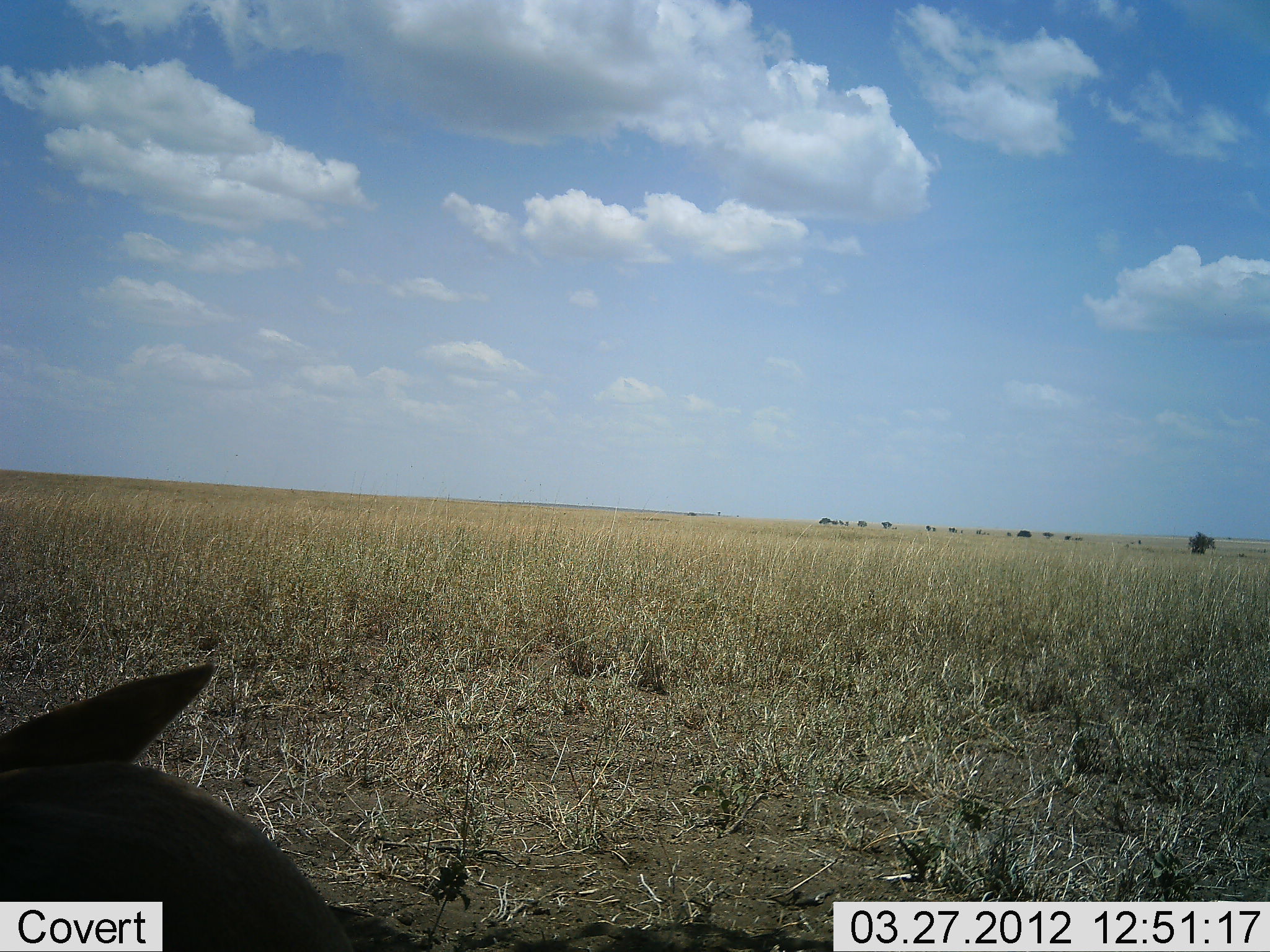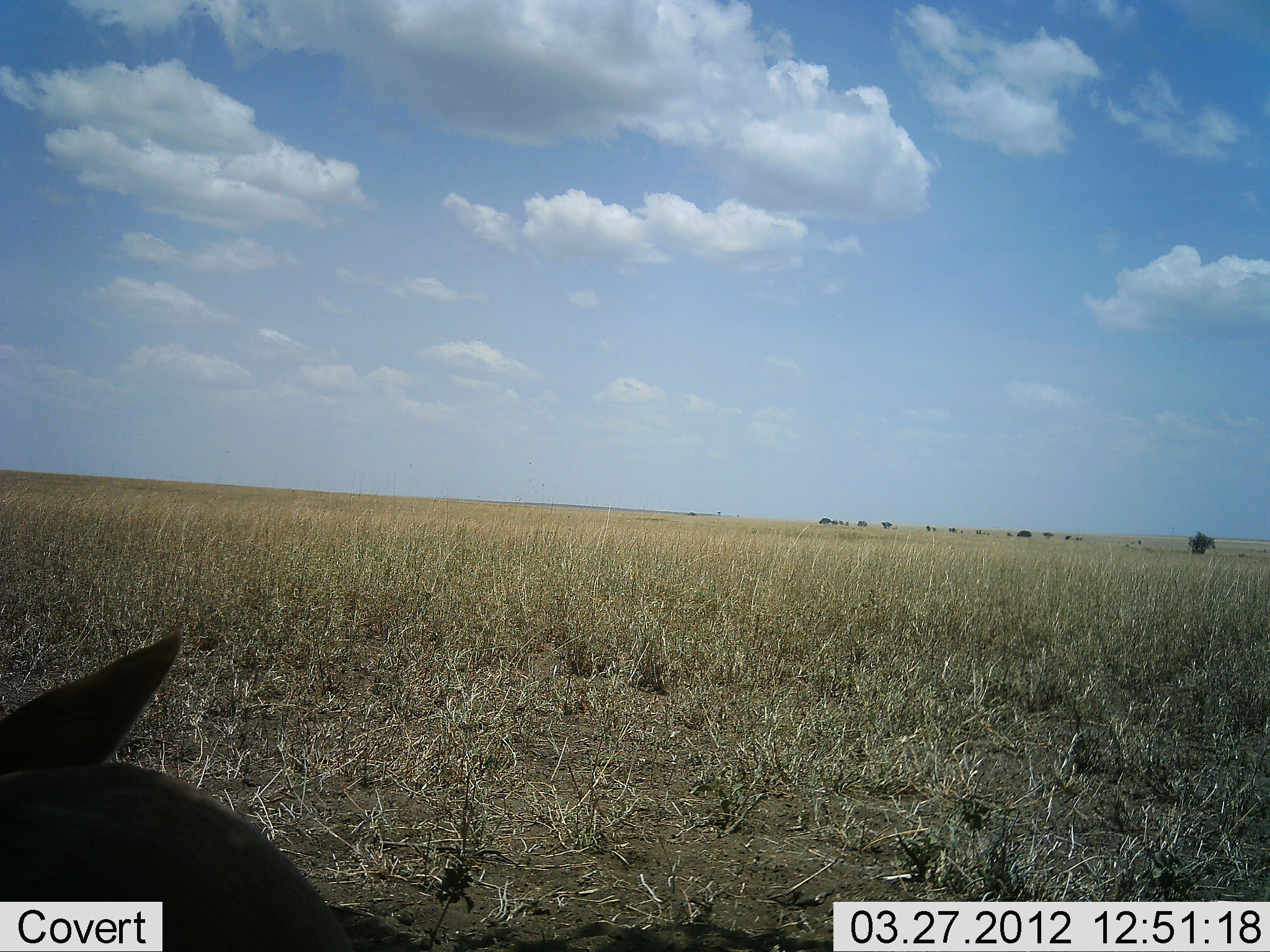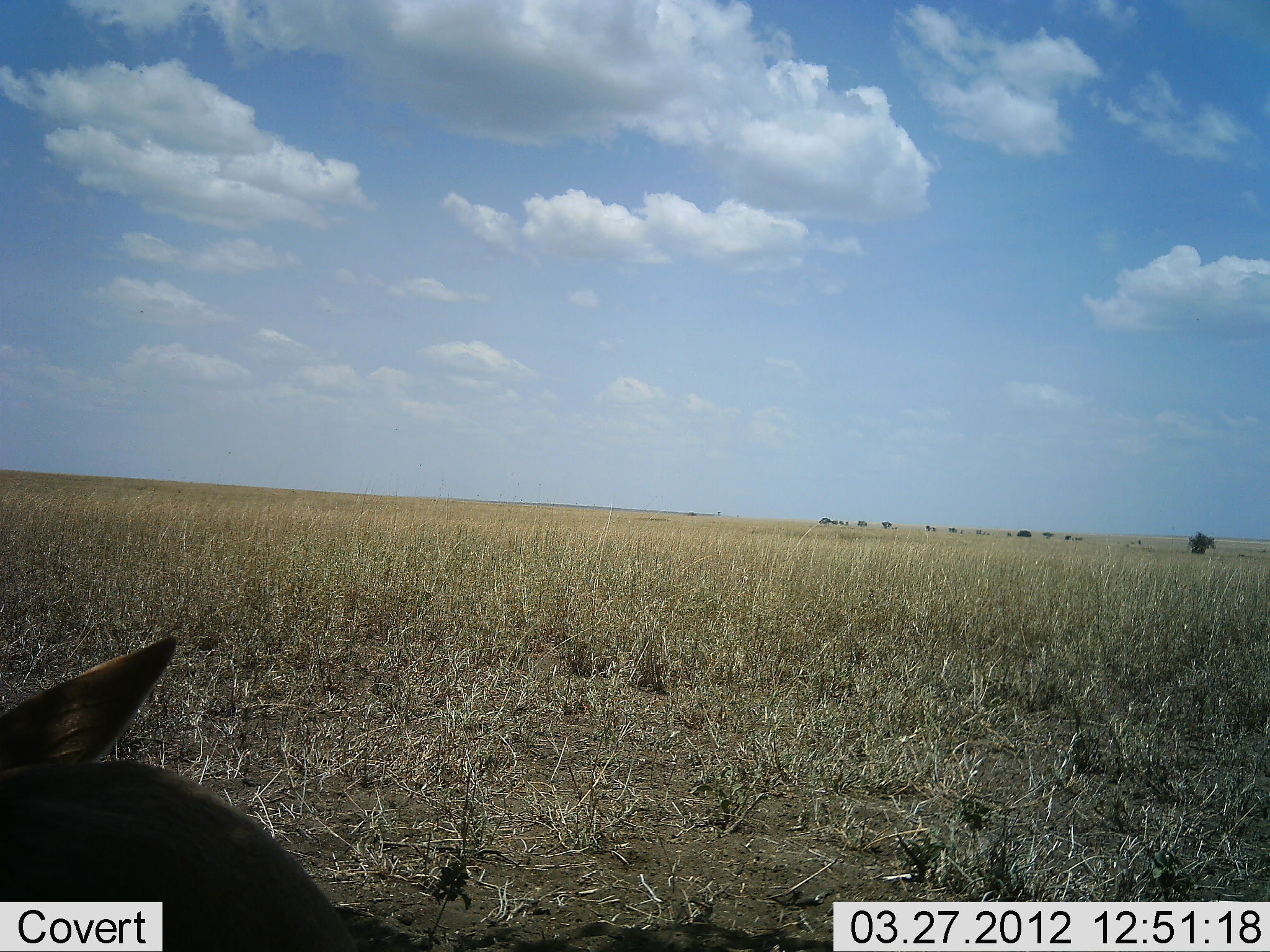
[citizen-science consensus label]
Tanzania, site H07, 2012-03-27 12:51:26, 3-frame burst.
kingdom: Animalia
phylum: Chordata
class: Mammalia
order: Artiodactyla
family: Bovidae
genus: Alcelaphus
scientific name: Alcelaphus buselaphus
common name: hartebeest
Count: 1.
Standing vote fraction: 0%.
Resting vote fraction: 100%.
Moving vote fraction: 0%.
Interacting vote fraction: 0%.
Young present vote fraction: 0%.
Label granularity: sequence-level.